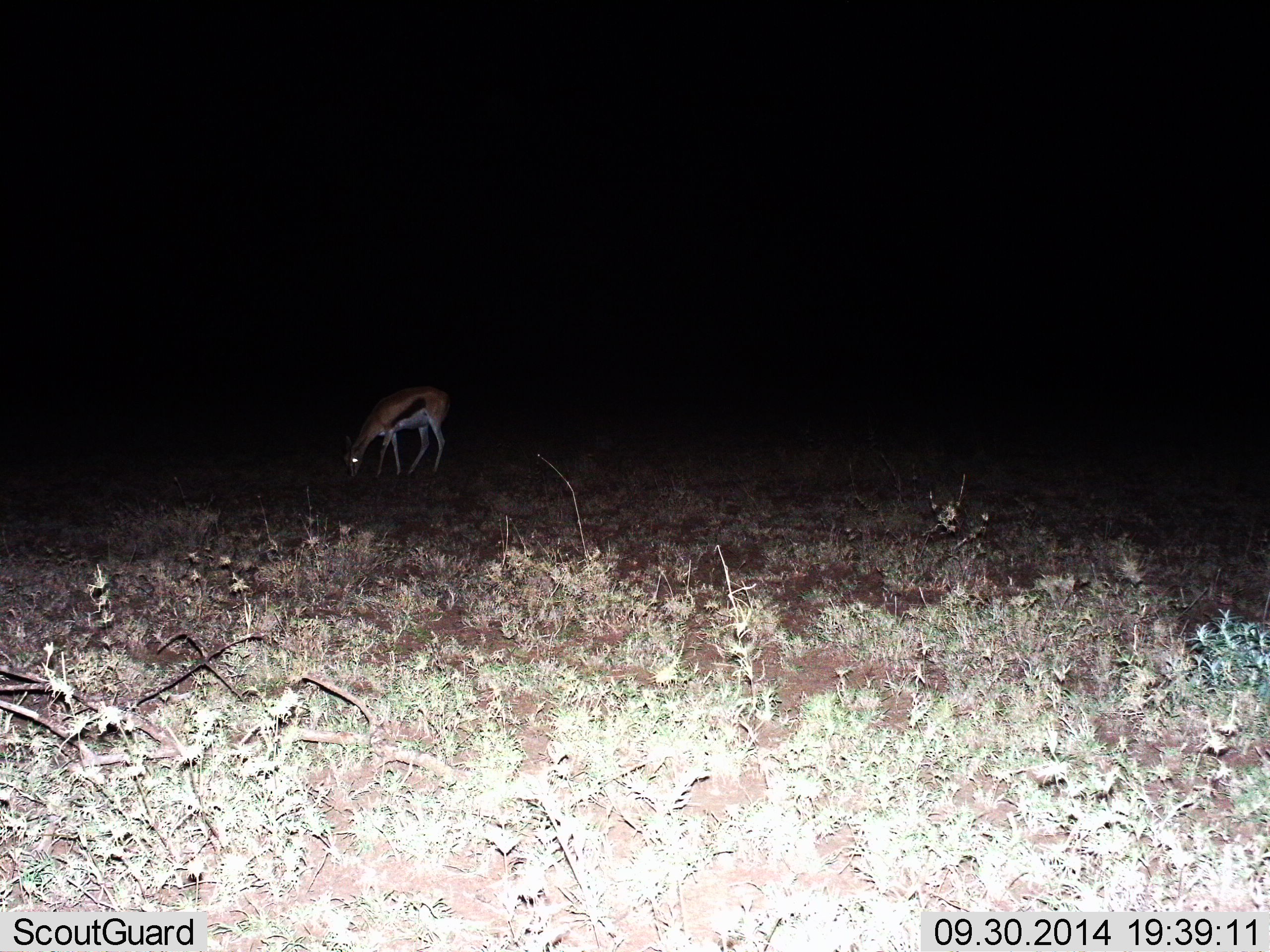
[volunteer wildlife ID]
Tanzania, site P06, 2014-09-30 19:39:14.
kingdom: Animalia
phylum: Chordata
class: Mammalia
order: Artiodactyla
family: Bovidae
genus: Eudorcas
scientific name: Eudorcas thomsonii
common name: thomson's gazelle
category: gazellethomsons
Gazellethomsons (thomson's gazelle) (Eudorcas thomsonii), count 1. Behavior (volunteer vote fractions): standing 18%, resting 0%, moving 0%, interacting 0%. Young present (vote fraction): 0%. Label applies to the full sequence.